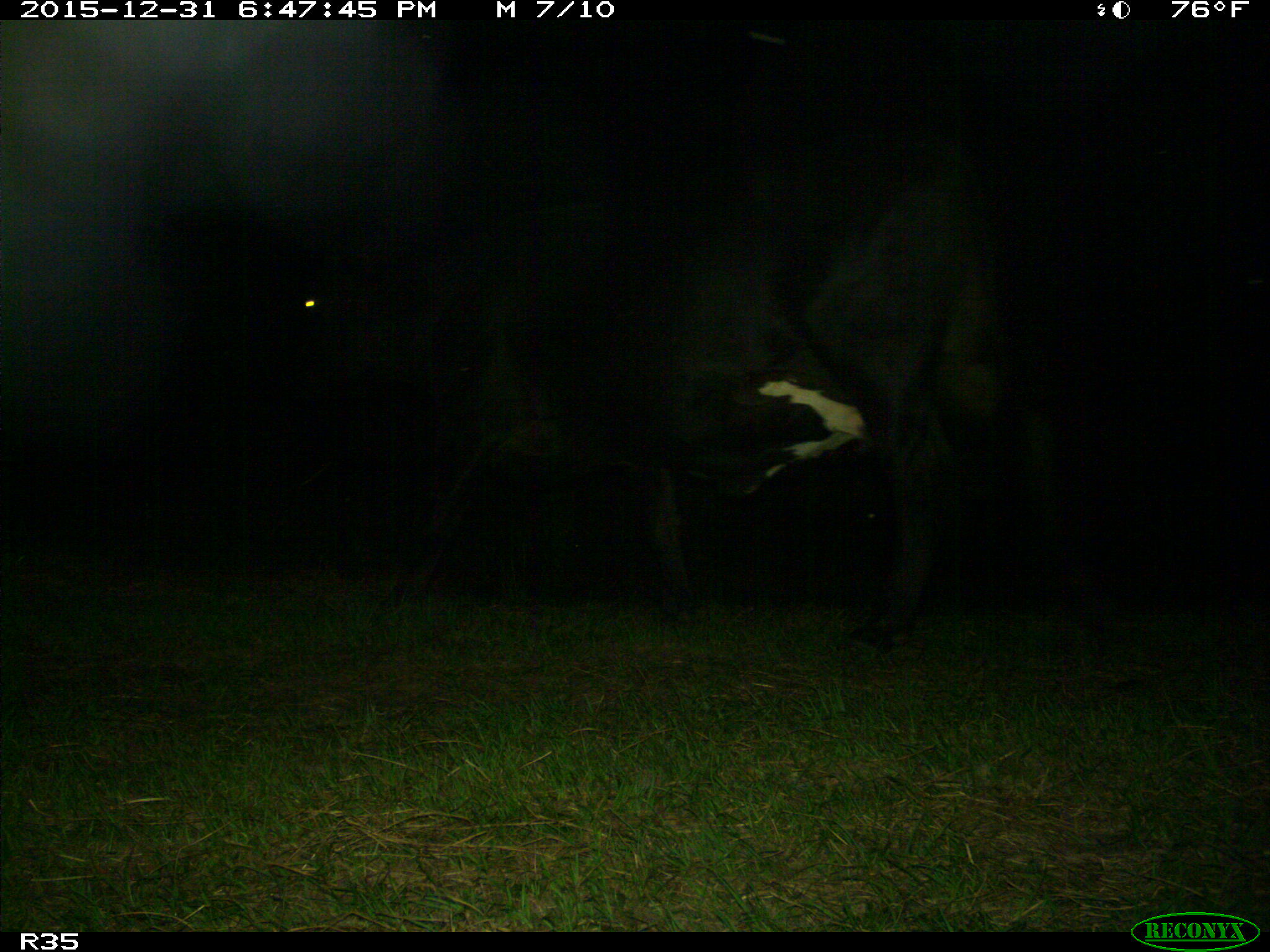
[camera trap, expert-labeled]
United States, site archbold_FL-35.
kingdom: Animalia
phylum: Chordata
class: Mammalia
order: Artiodactyla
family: Bovidae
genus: Bos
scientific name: Bos taurus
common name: domestic cow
Bos taurus (domestic cow).